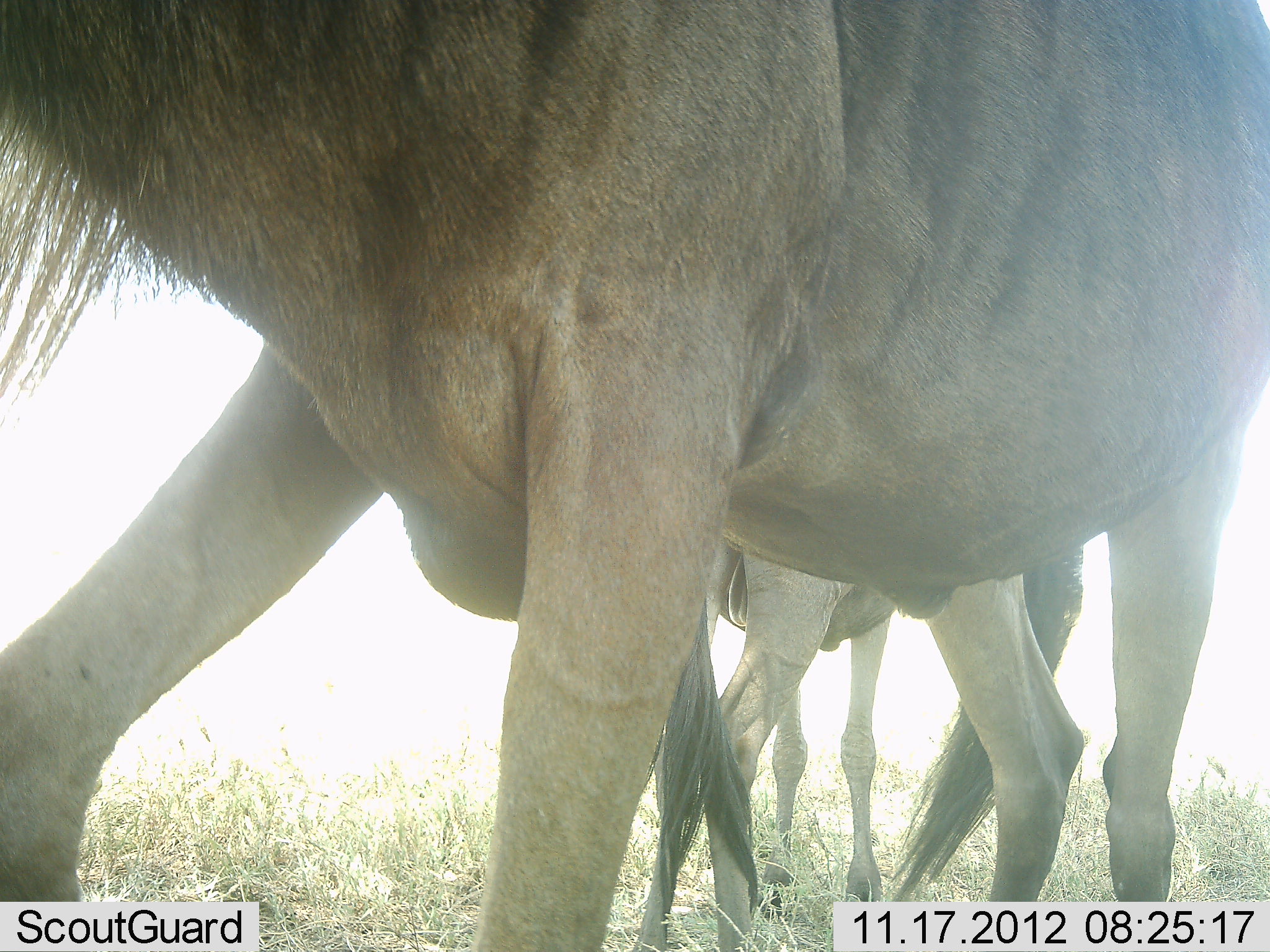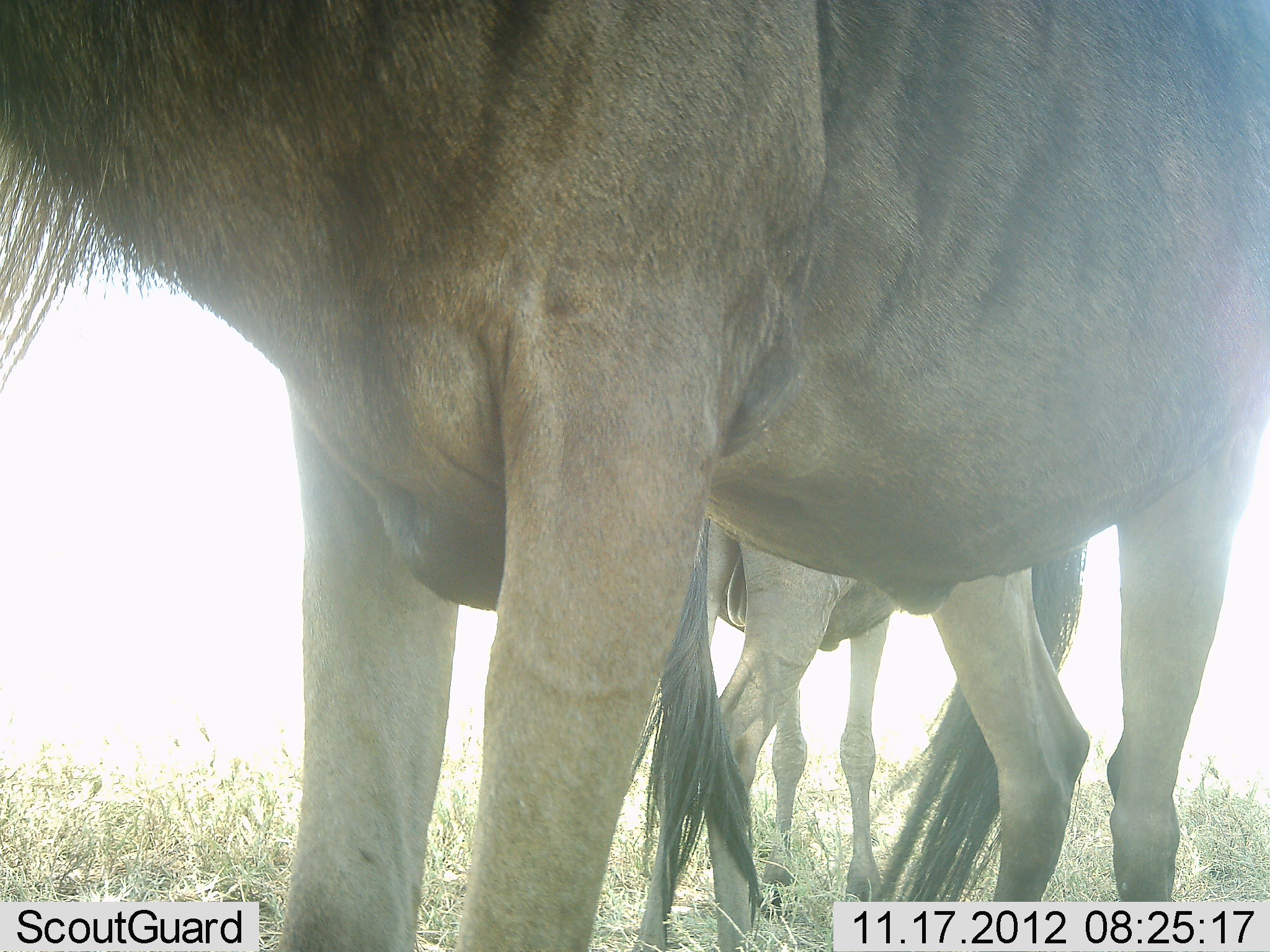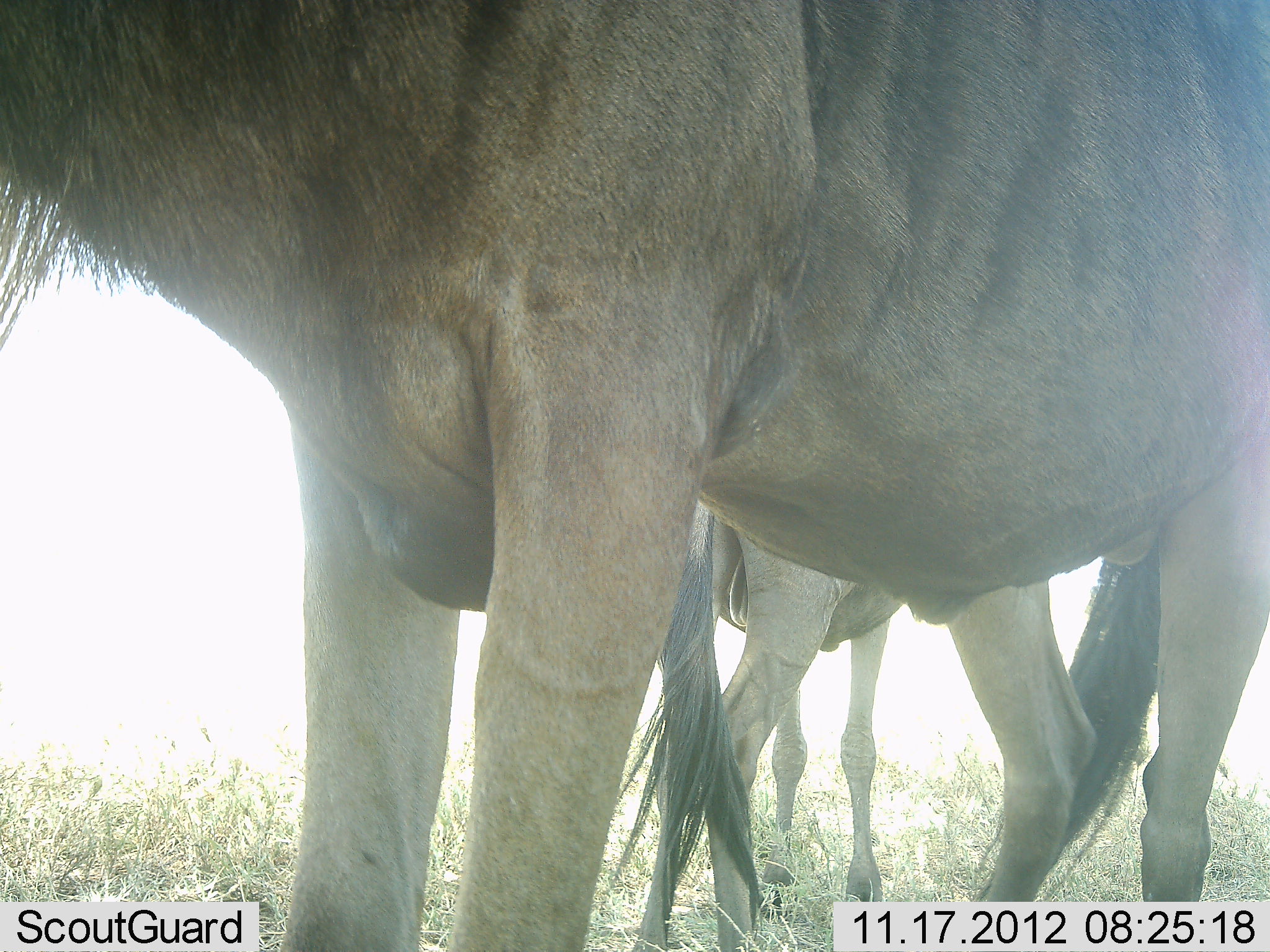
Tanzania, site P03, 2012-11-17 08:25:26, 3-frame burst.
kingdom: Animalia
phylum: Chordata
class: Mammalia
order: Artiodactyla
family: Bovidae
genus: Connochaetes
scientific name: Connochaetes taurinus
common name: blue wildebeest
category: wildebeest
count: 2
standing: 100%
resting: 0%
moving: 10%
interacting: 10%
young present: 0%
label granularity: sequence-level